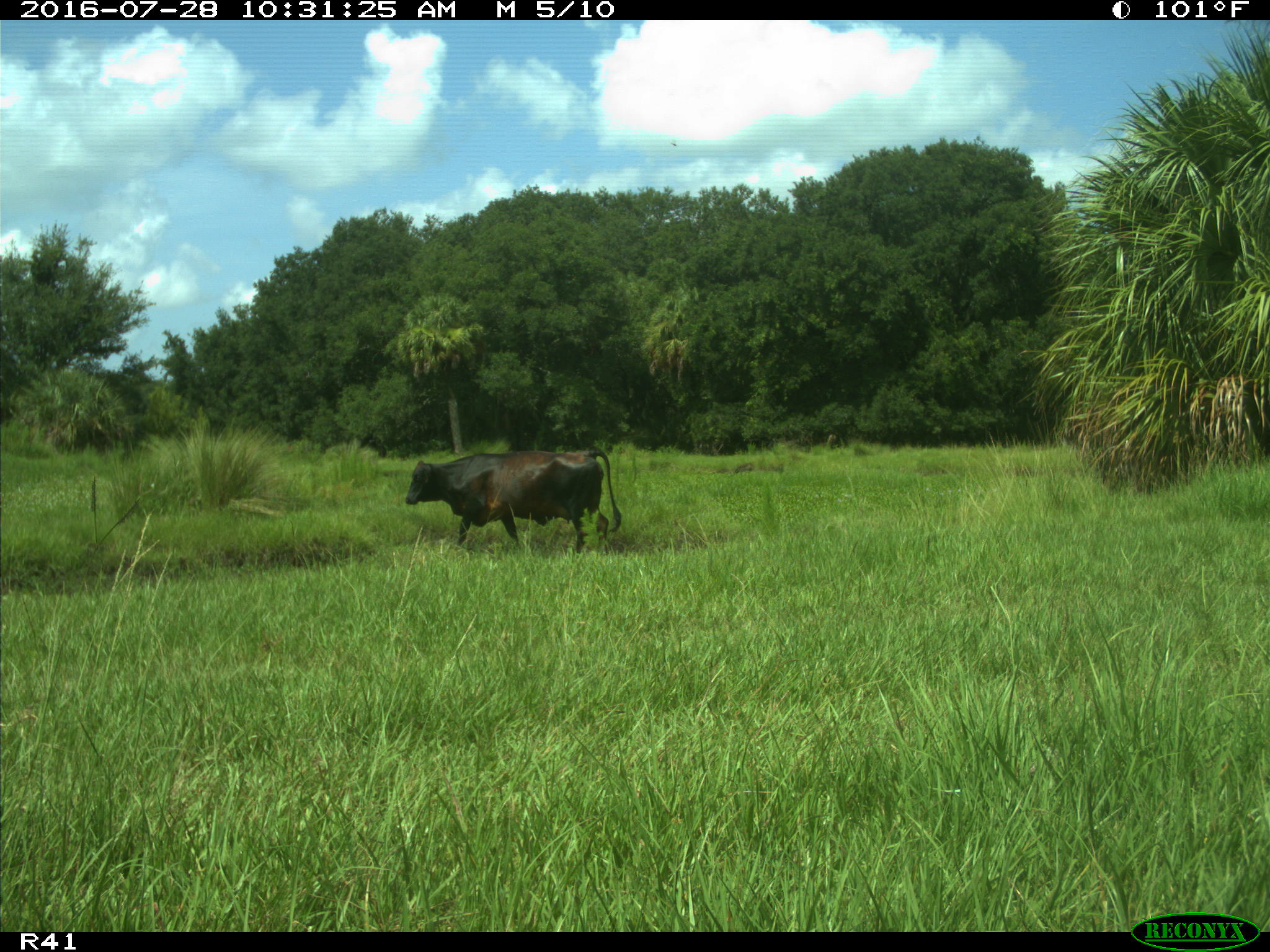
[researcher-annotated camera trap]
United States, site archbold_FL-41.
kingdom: Animalia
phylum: Chordata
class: Mammalia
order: Artiodactyla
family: Bovidae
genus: Bos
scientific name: Bos taurus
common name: domestic cow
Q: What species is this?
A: Bos taurus (domestic cow).